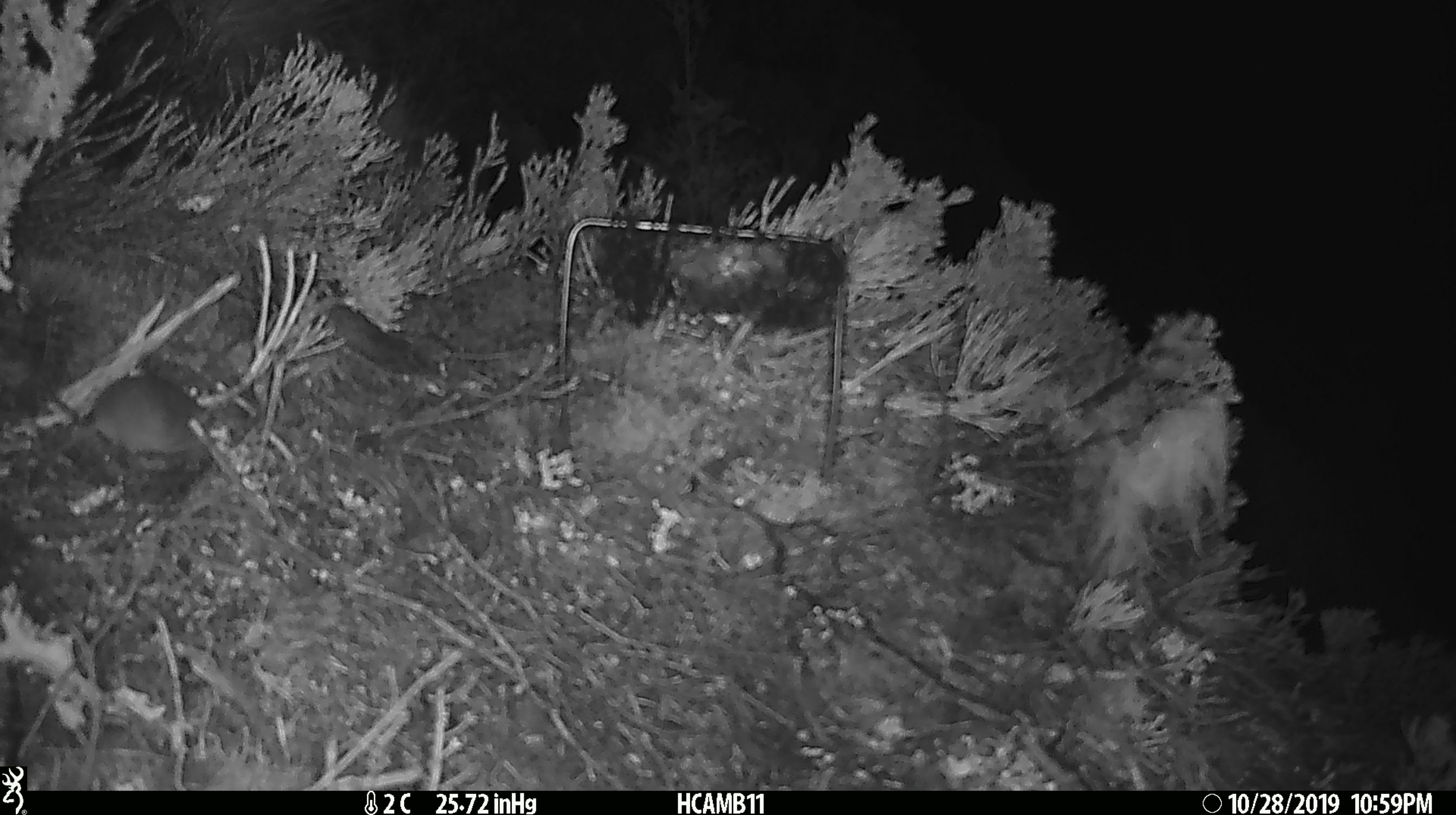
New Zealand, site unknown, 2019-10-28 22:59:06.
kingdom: Animalia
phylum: Chordata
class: Mammalia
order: Rodentia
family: Muridae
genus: Mus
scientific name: Mus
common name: mouse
Mouse (Mus).